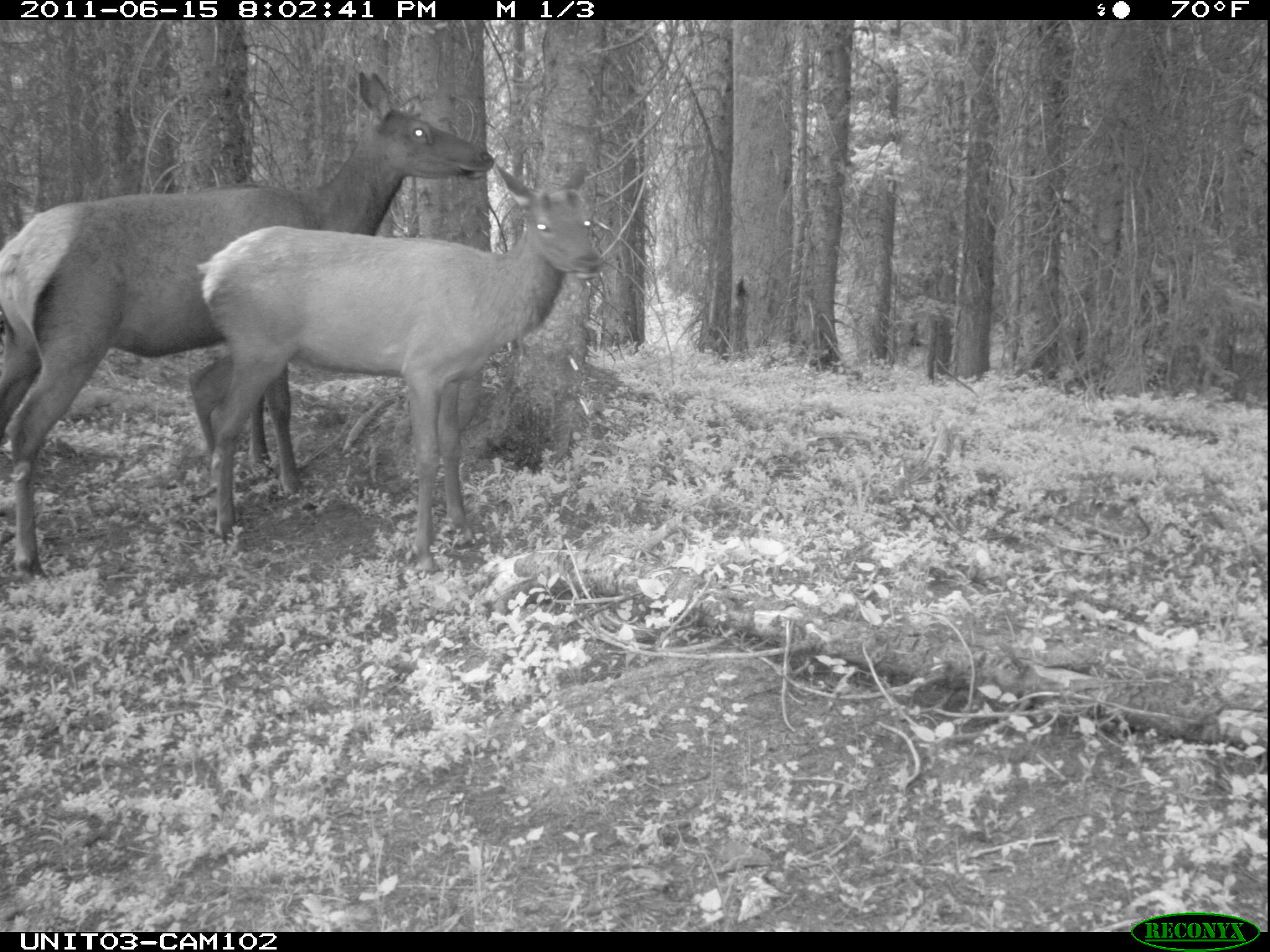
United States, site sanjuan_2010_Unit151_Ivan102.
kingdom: Animalia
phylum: Chordata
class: Mammalia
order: Artiodactyla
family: Cervidae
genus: Cervus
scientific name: Cervus elaphus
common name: red deer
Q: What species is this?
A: Cervus elaphus (red deer).